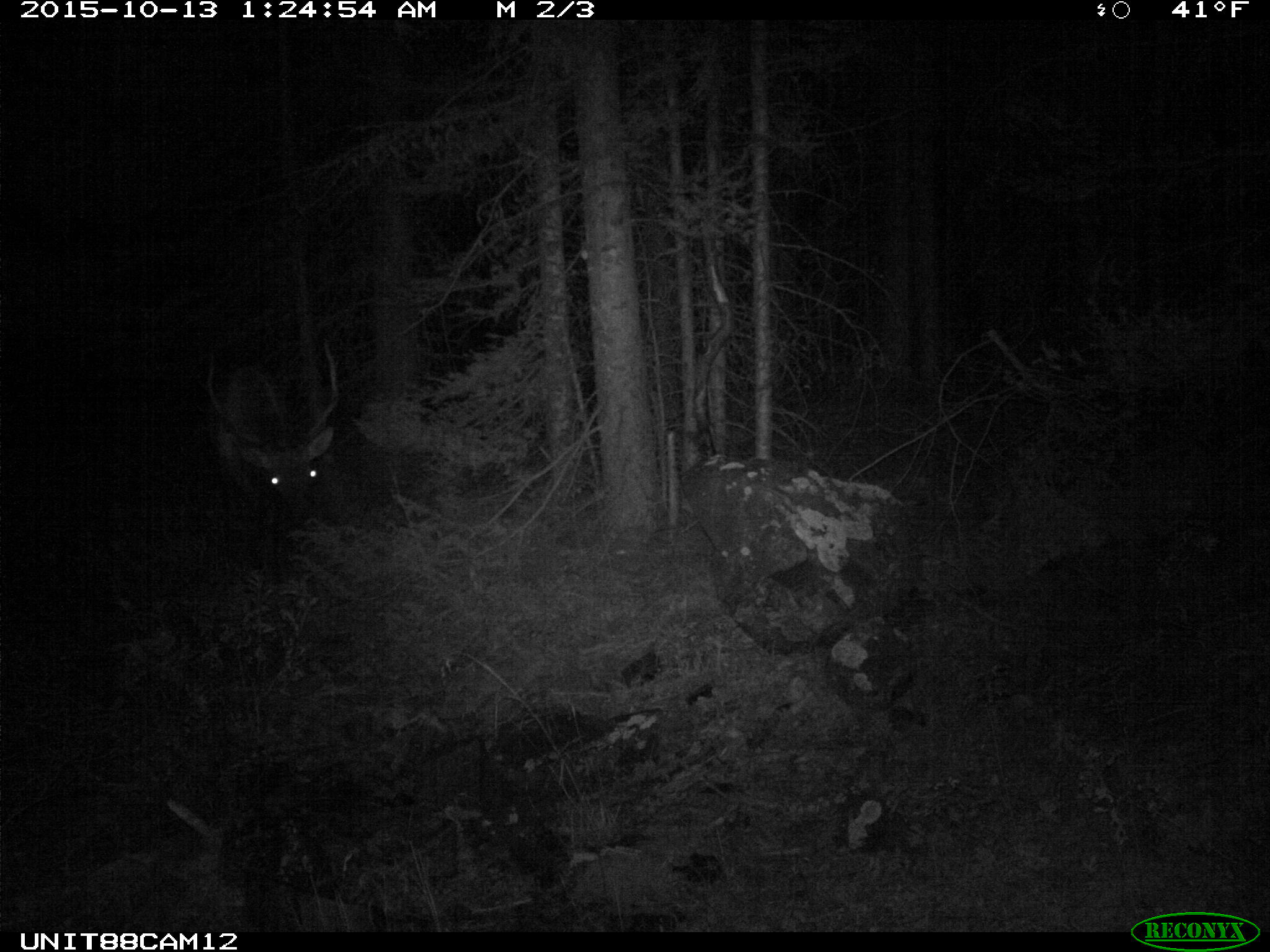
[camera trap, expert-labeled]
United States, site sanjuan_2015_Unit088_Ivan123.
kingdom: Animalia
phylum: Chordata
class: Mammalia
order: Artiodactyla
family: Cervidae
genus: Cervus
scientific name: Cervus elaphus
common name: red deer